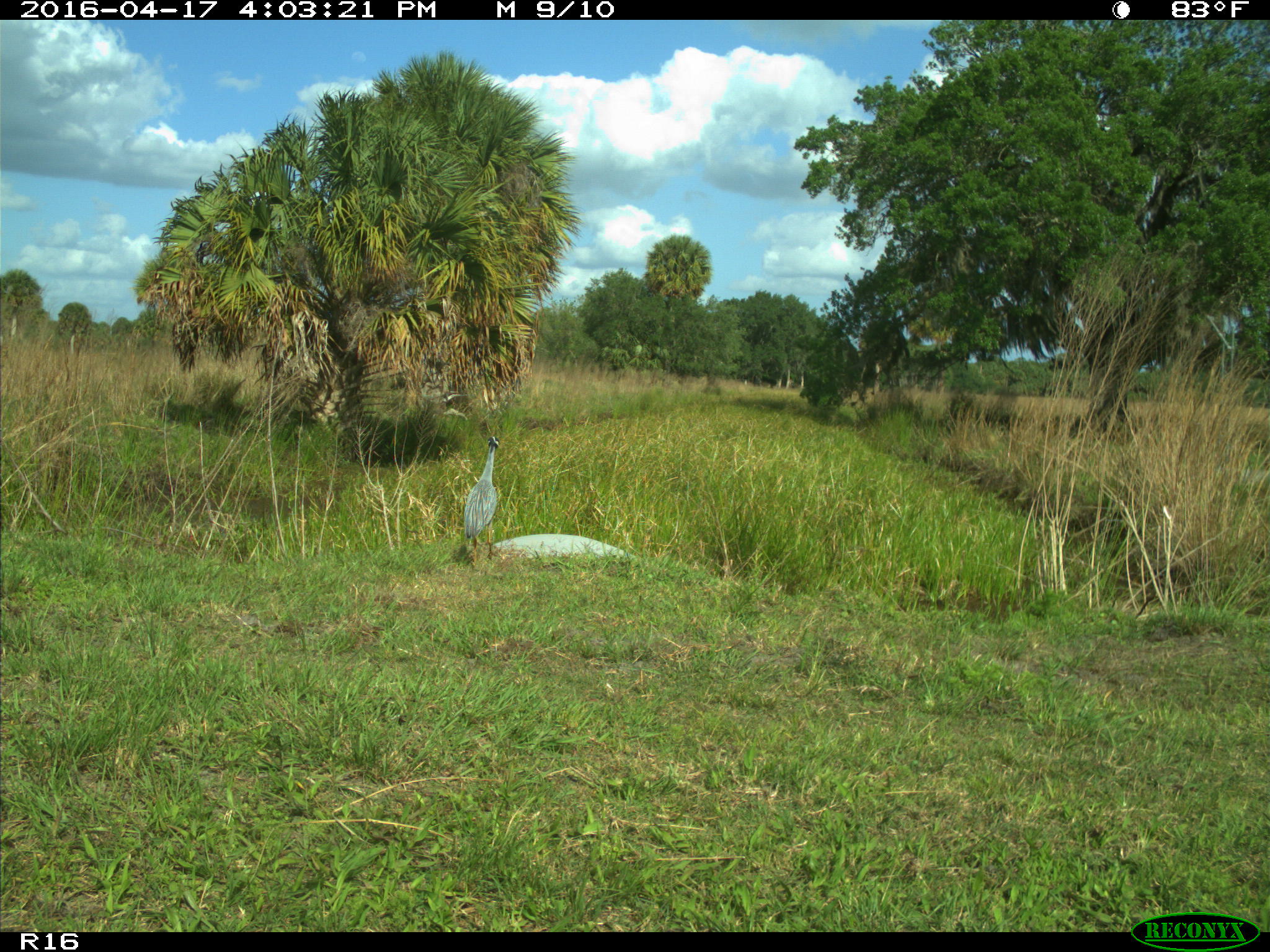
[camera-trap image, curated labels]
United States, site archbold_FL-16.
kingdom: Animalia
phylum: Chordata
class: Aves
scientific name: Aves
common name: birds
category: unidentified bird